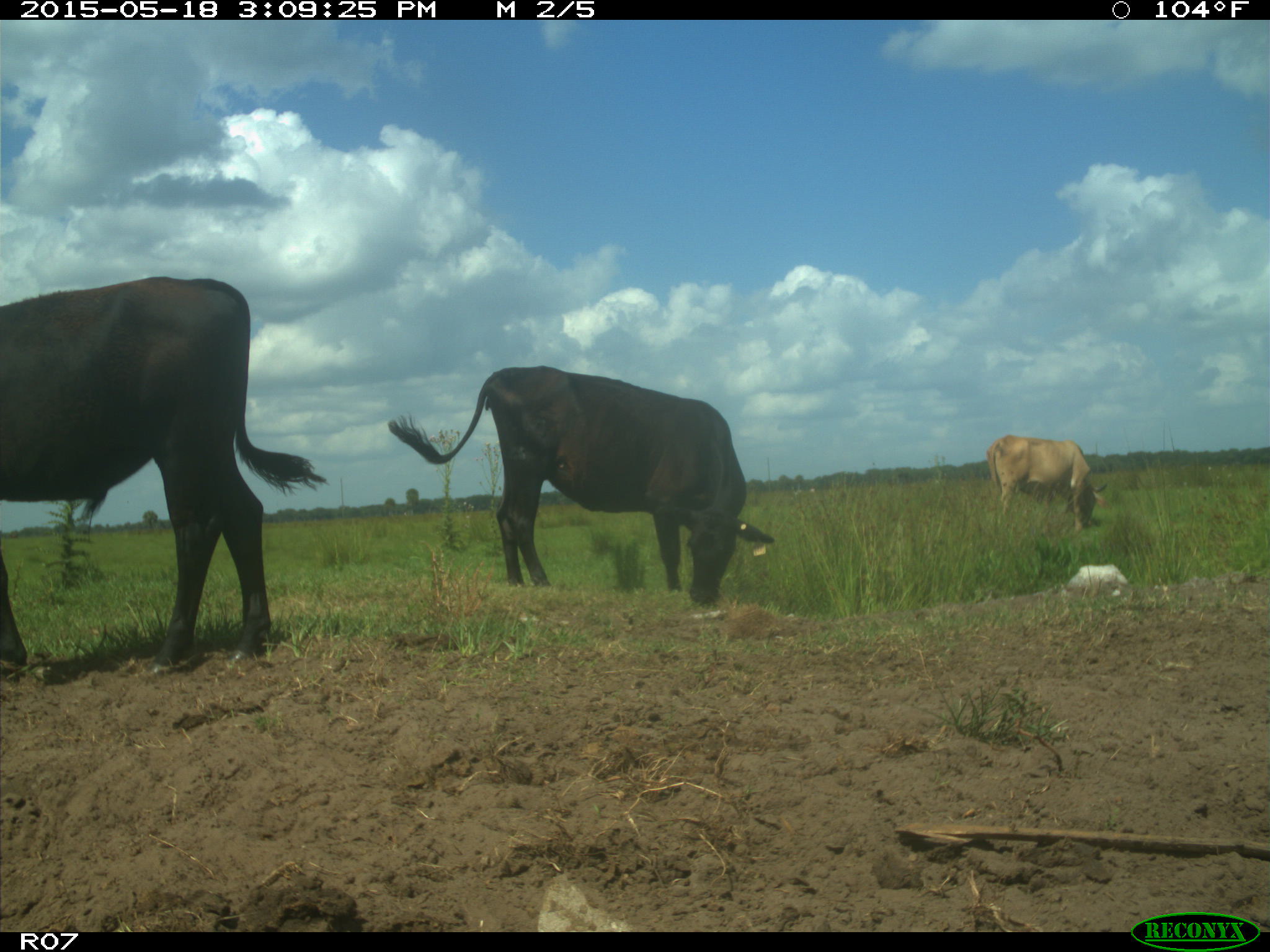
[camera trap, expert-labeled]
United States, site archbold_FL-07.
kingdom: Animalia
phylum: Chordata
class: Mammalia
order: Artiodactyla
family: Bovidae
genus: Bos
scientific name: Bos taurus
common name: domestic cow